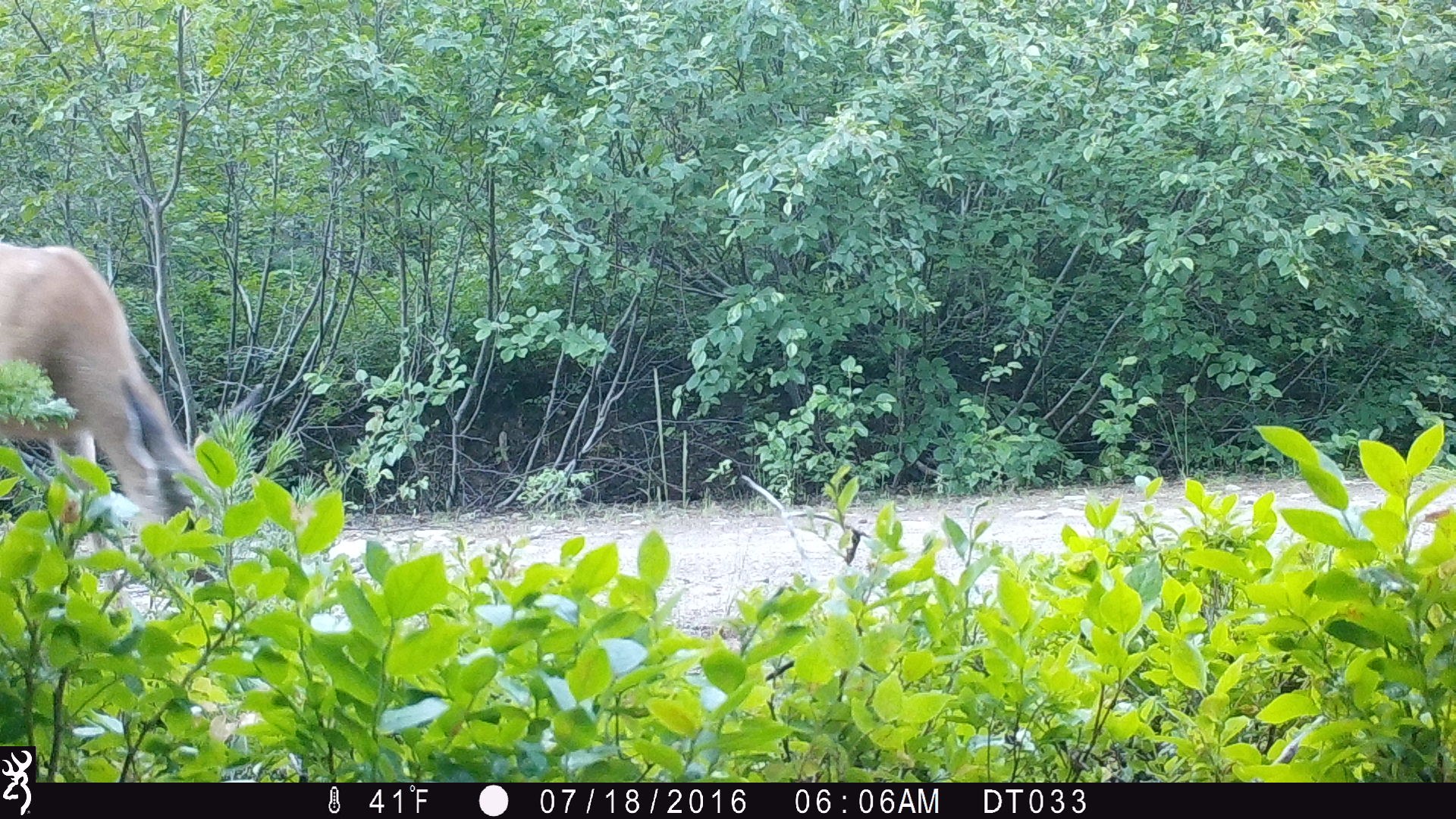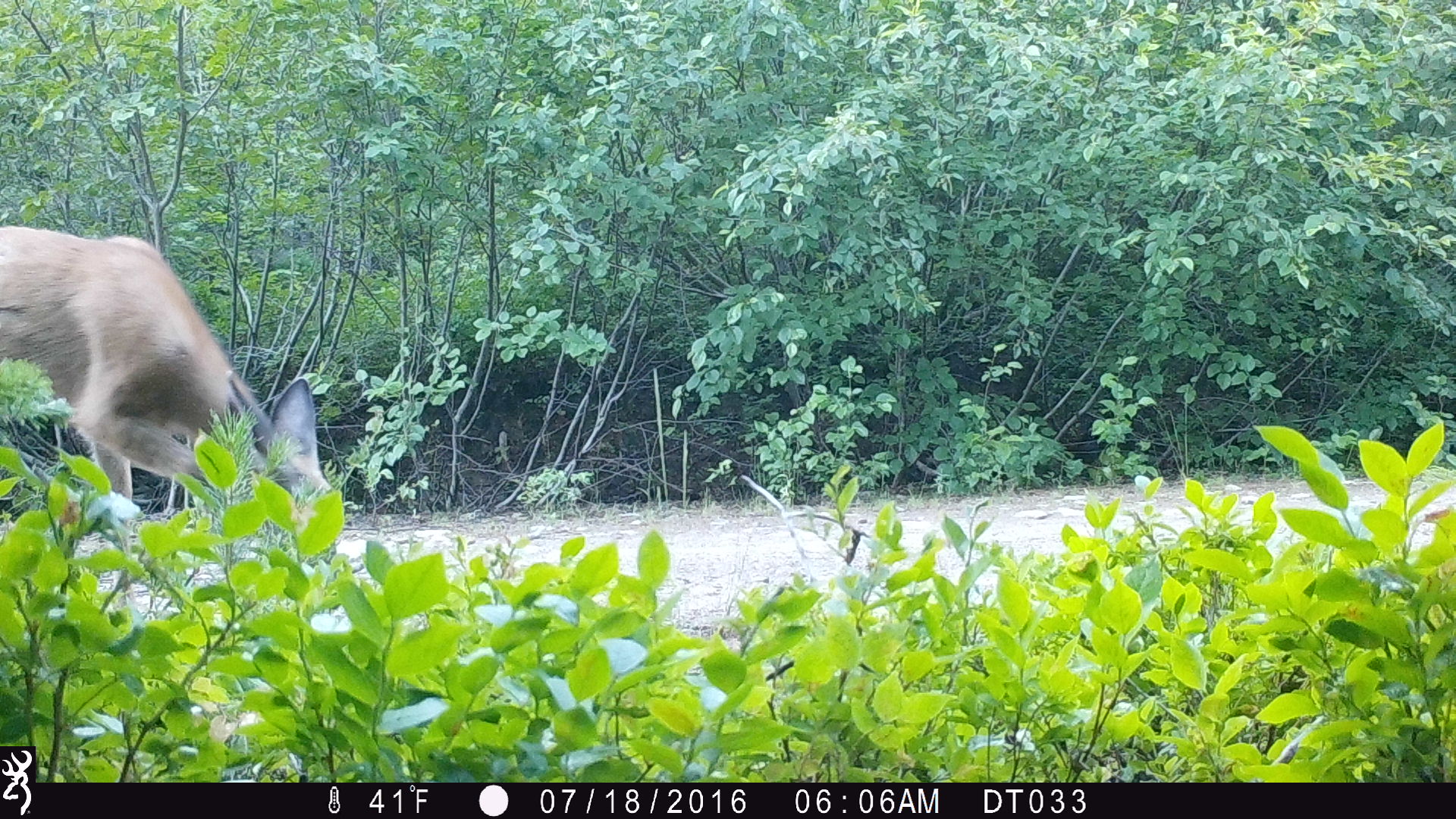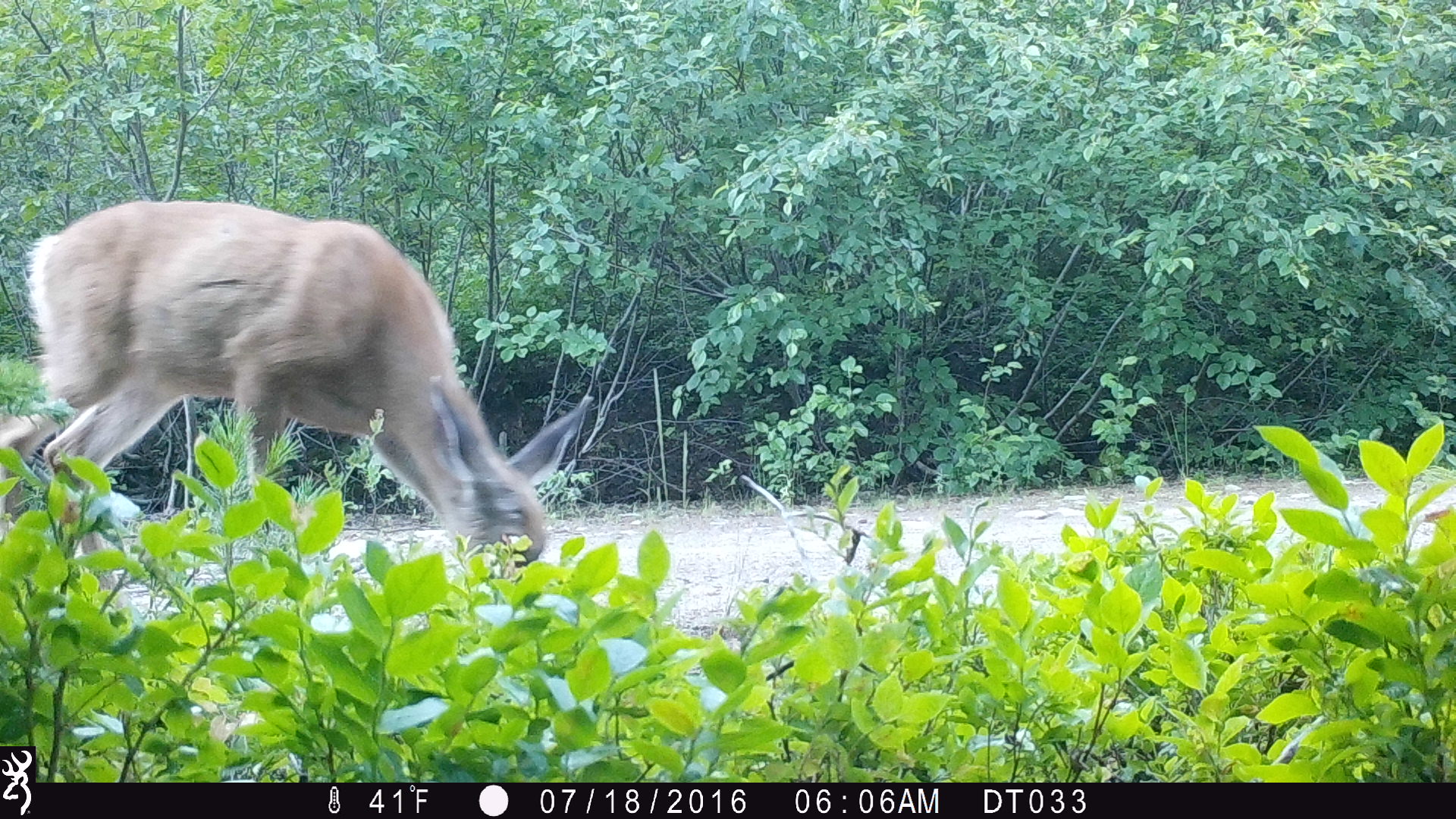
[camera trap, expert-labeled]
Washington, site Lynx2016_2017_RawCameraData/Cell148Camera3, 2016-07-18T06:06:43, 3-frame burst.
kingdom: Animalia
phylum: Chordata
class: Mammalia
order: Artiodactyla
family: Cervidae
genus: Odocoileus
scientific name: Odocoileus hemionus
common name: mule deer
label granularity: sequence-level